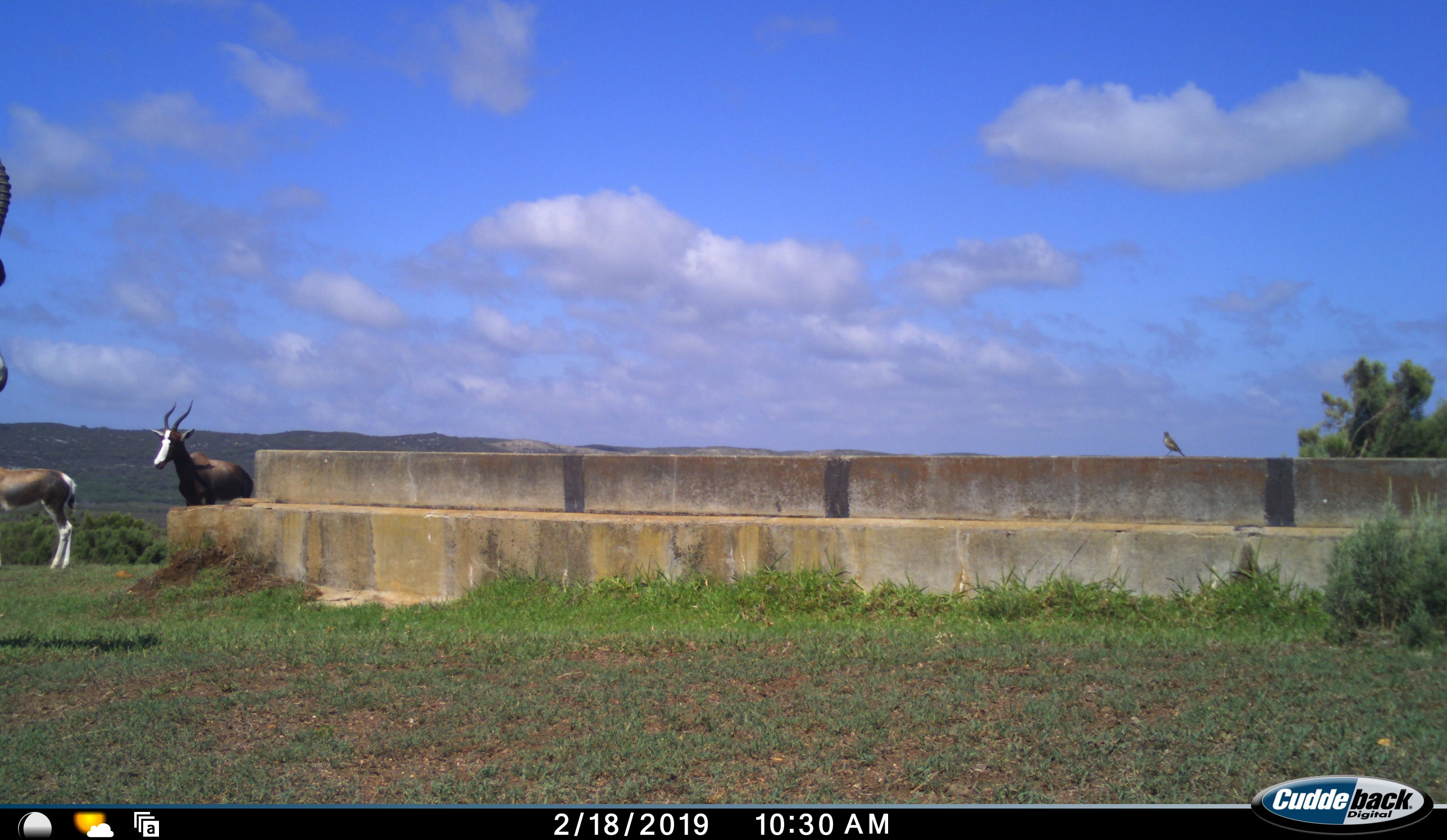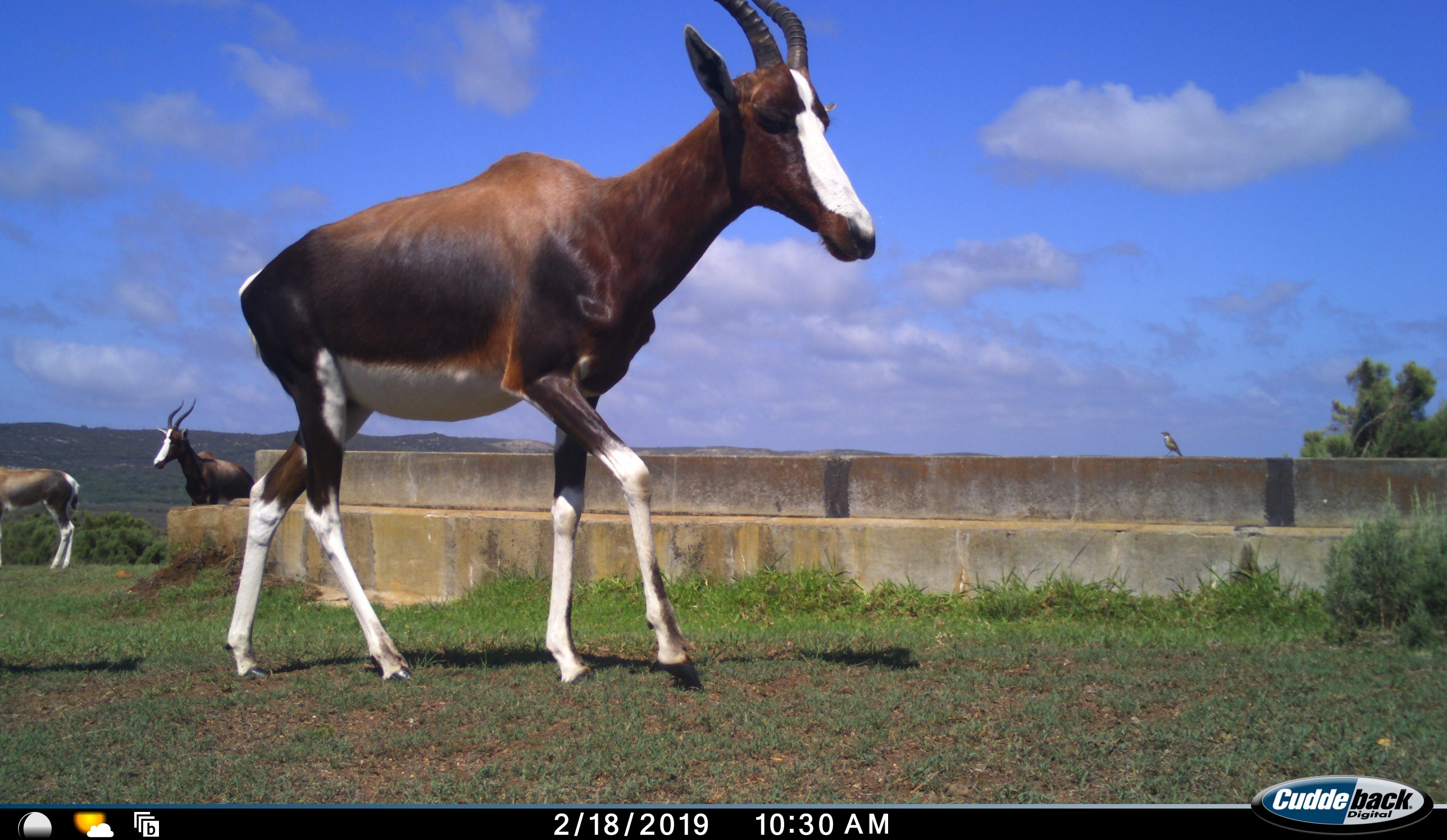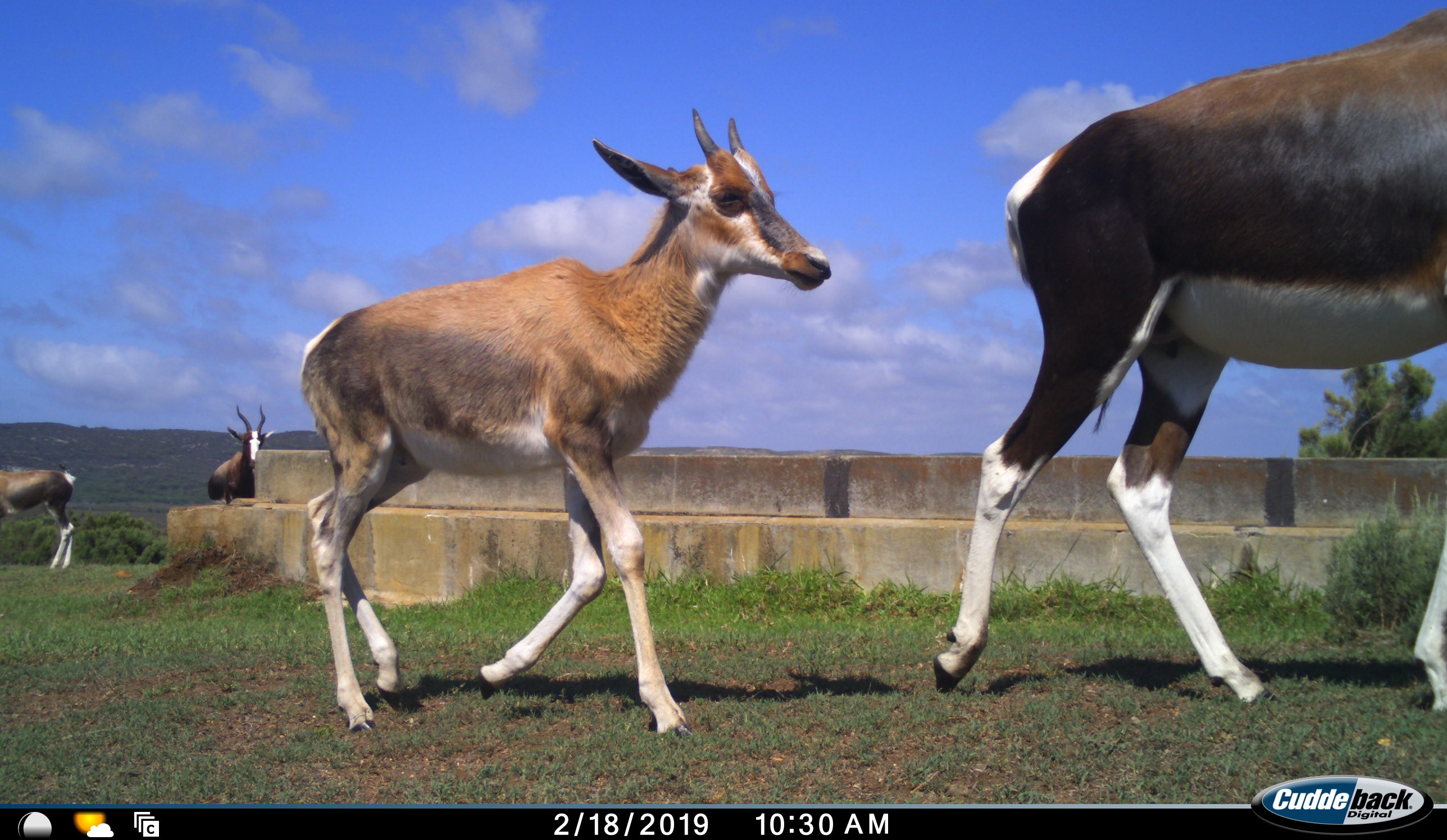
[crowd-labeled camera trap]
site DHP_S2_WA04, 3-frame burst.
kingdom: Animalia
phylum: Chordata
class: Mammalia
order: Artiodactyla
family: Bovidae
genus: Damaliscus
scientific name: Damaliscus pygargus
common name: bontebok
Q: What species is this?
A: Bontebok (Damaliscus pygargus).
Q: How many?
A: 4.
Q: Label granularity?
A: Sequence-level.